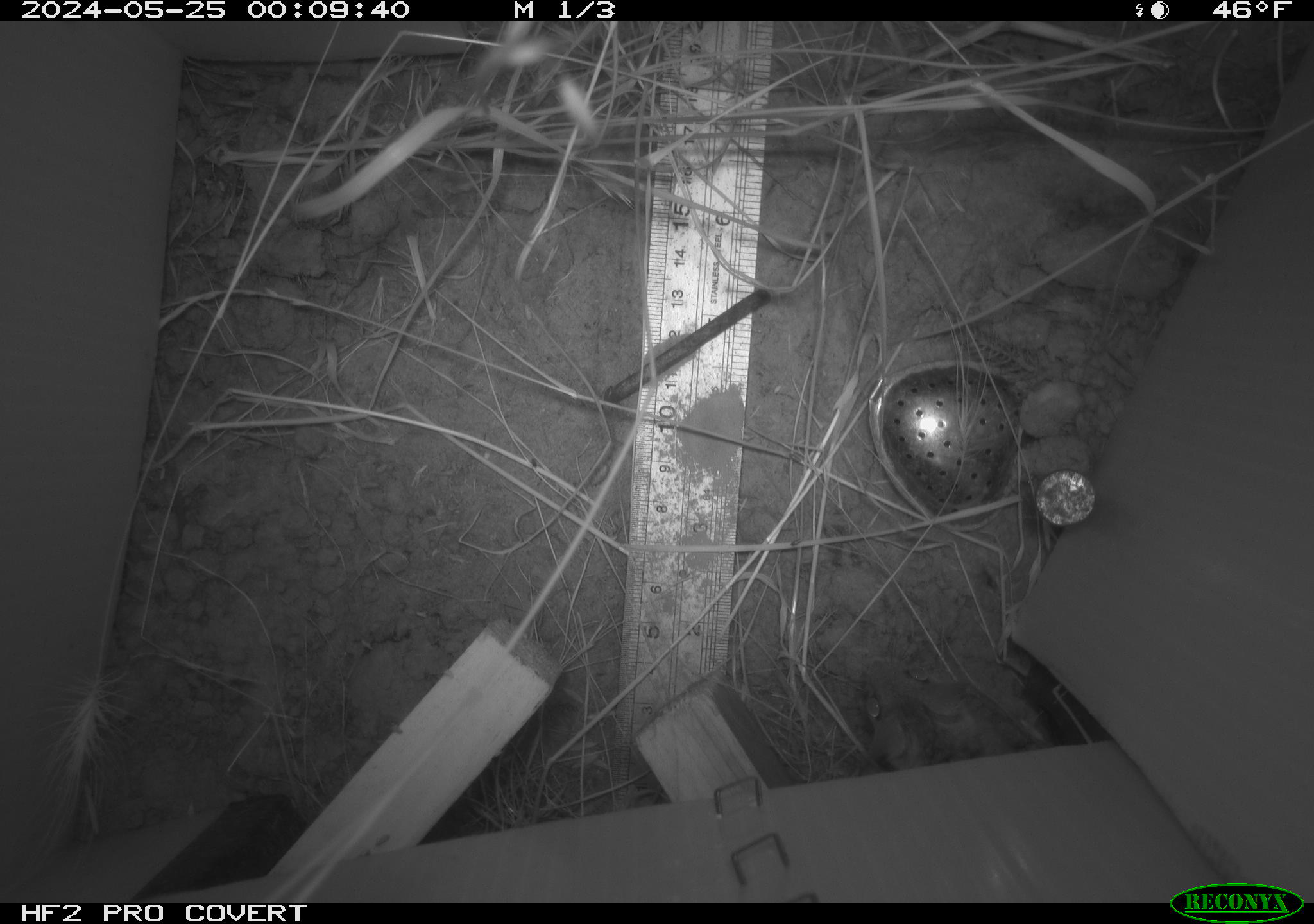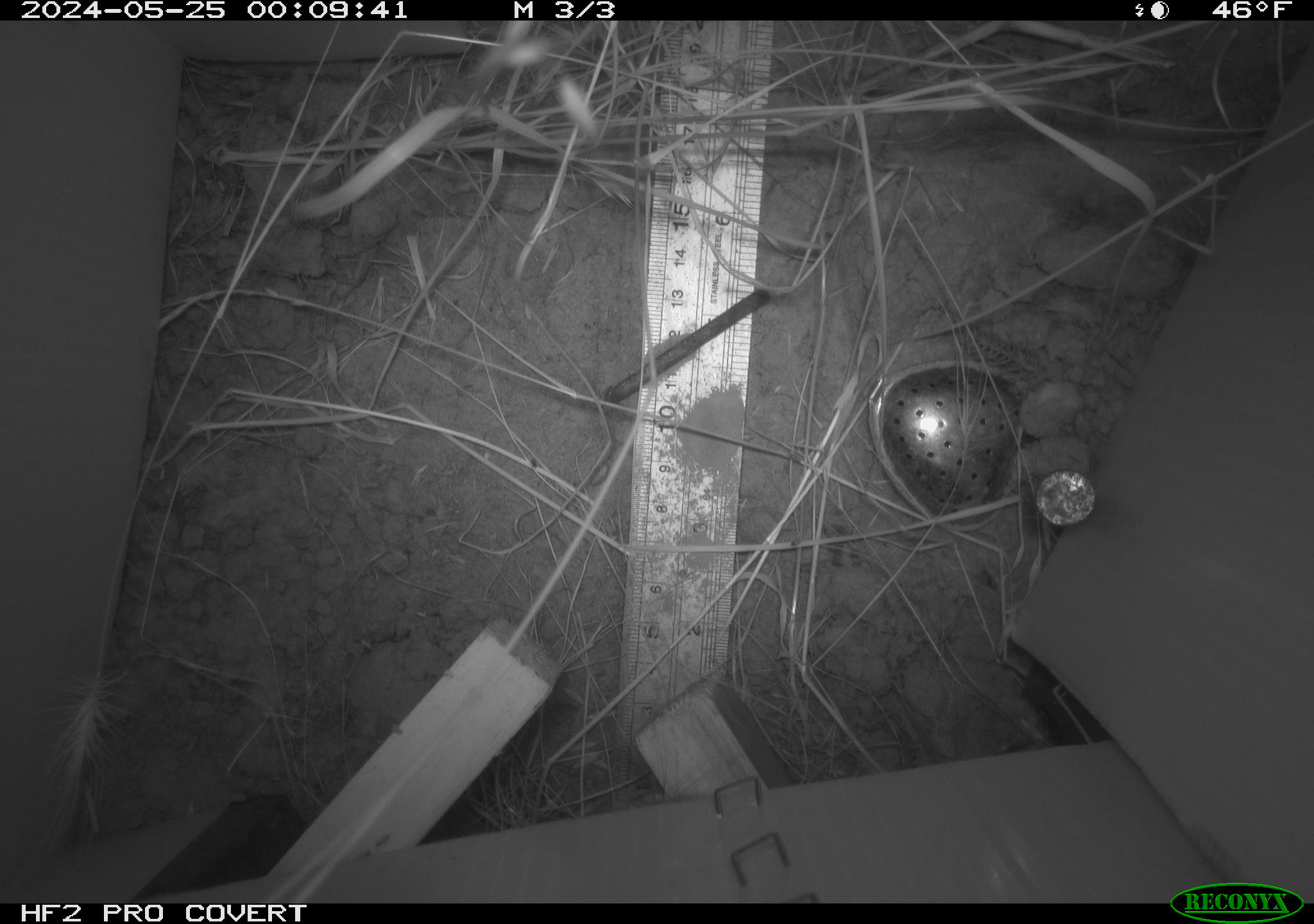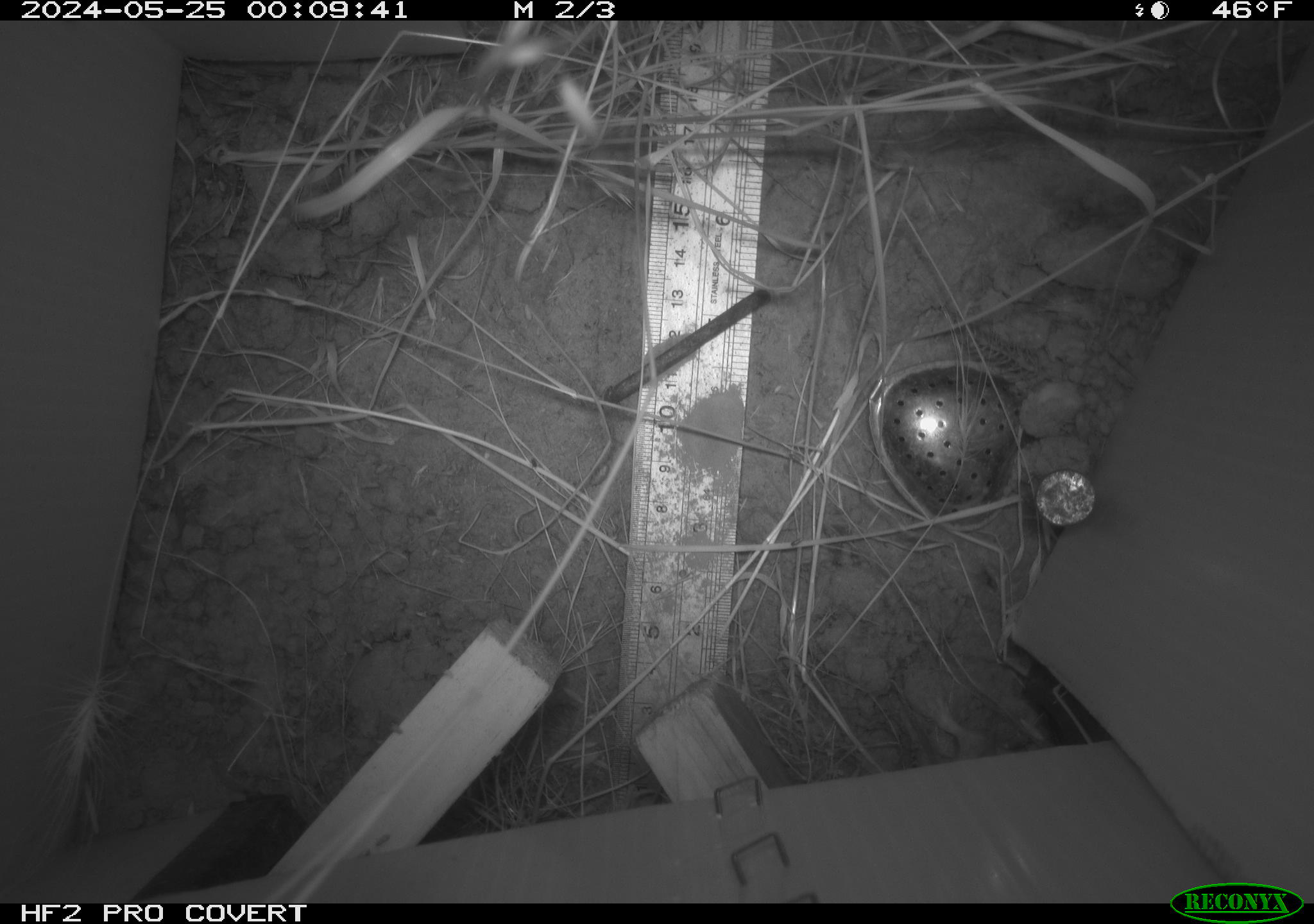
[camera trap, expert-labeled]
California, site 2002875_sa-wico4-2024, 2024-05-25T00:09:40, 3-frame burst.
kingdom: Animalia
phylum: Chordata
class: Mammalia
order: Rodentia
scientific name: Rodentia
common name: rodent